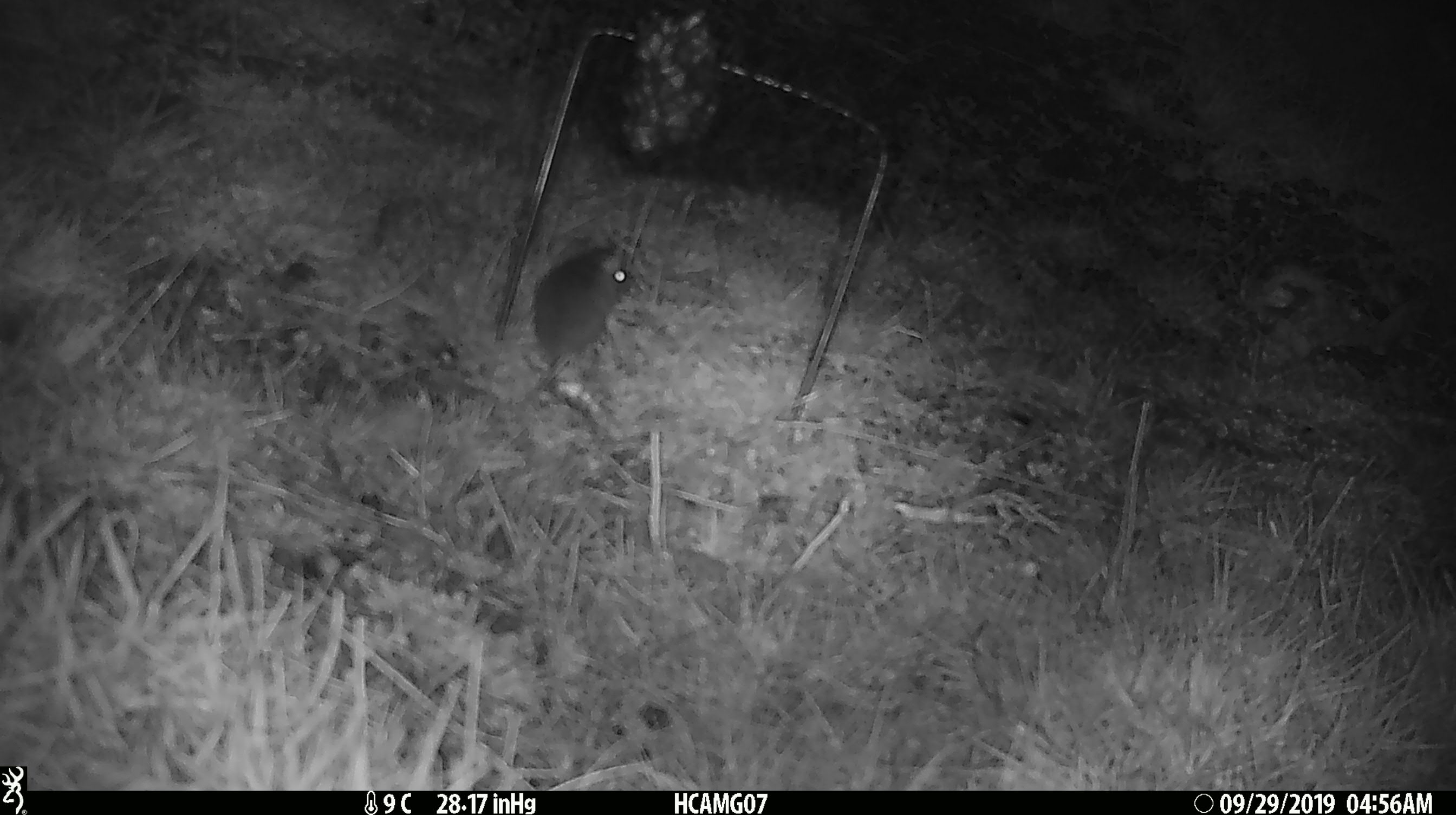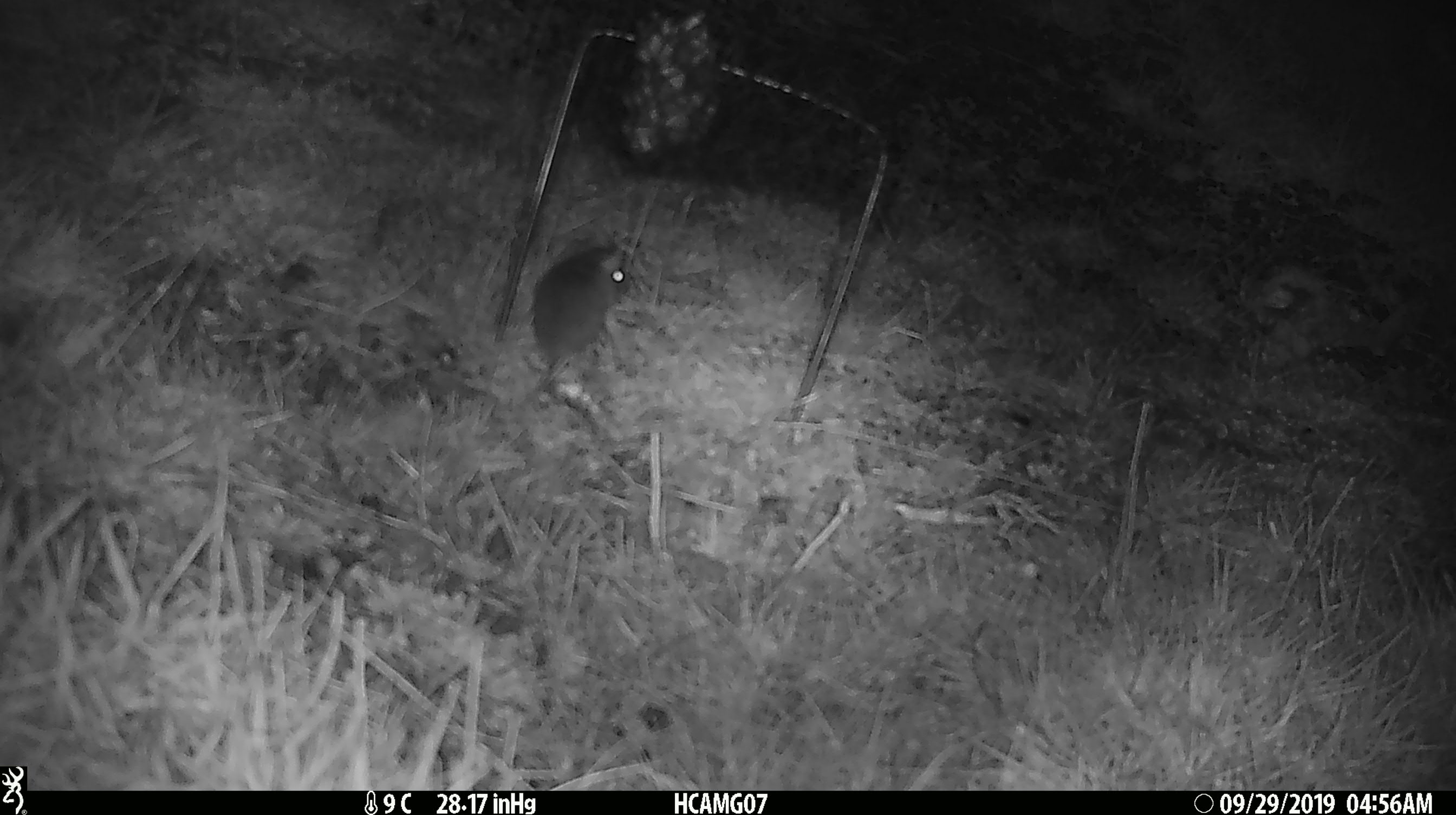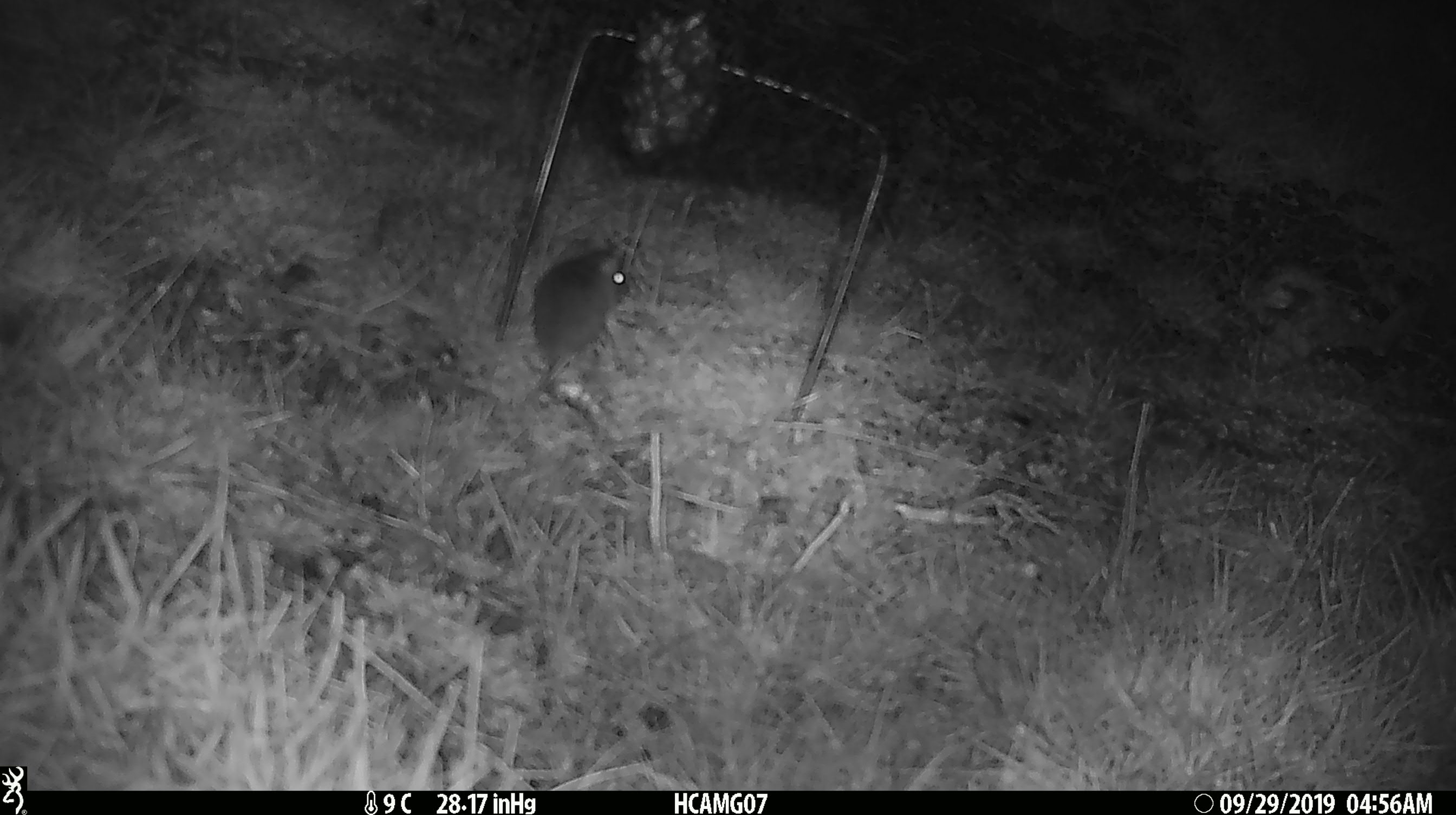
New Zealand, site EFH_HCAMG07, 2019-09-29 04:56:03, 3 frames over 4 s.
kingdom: Animalia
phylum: Chordata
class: Mammalia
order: Rodentia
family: Muridae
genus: Mus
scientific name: Mus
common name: mouse